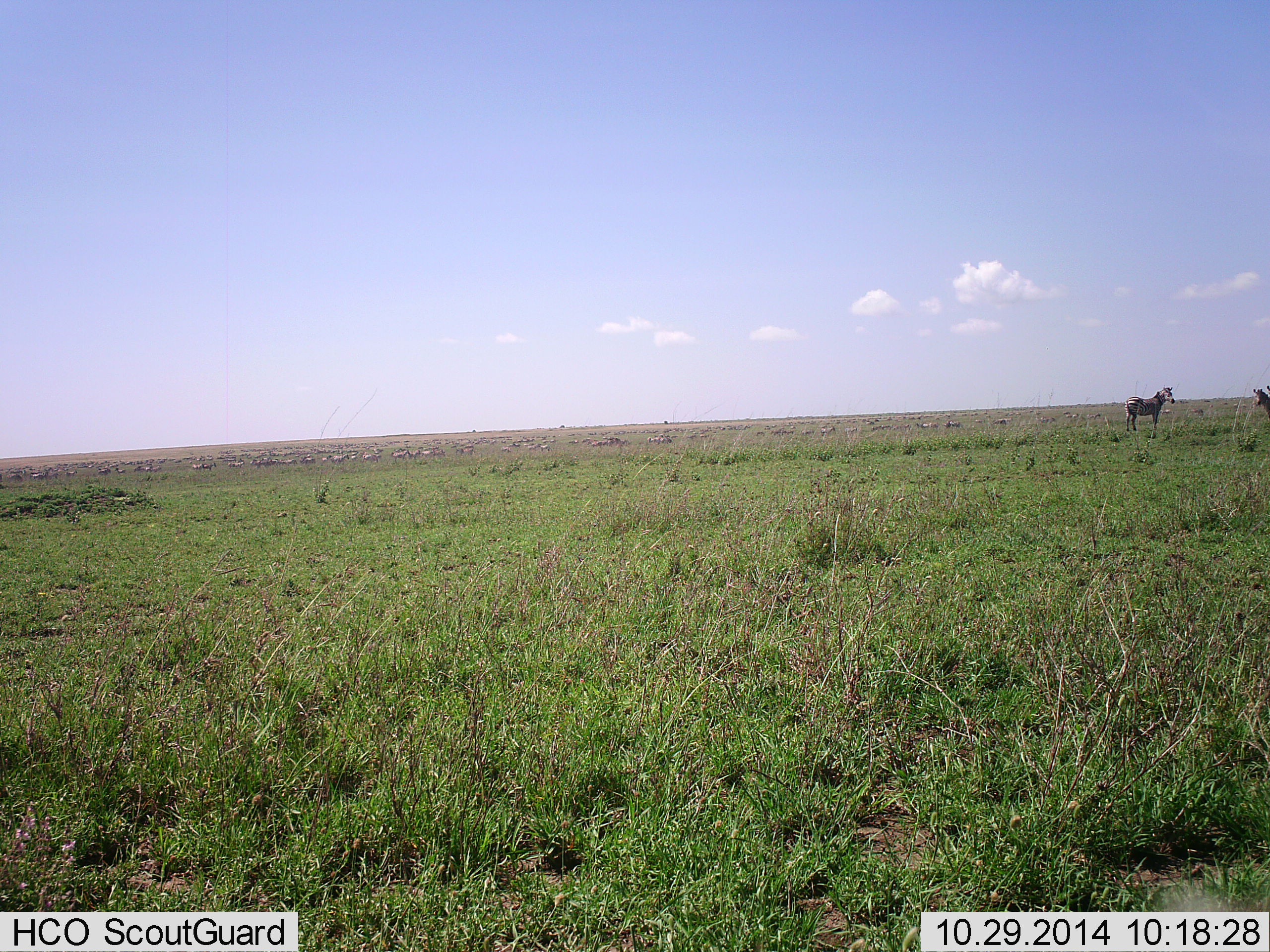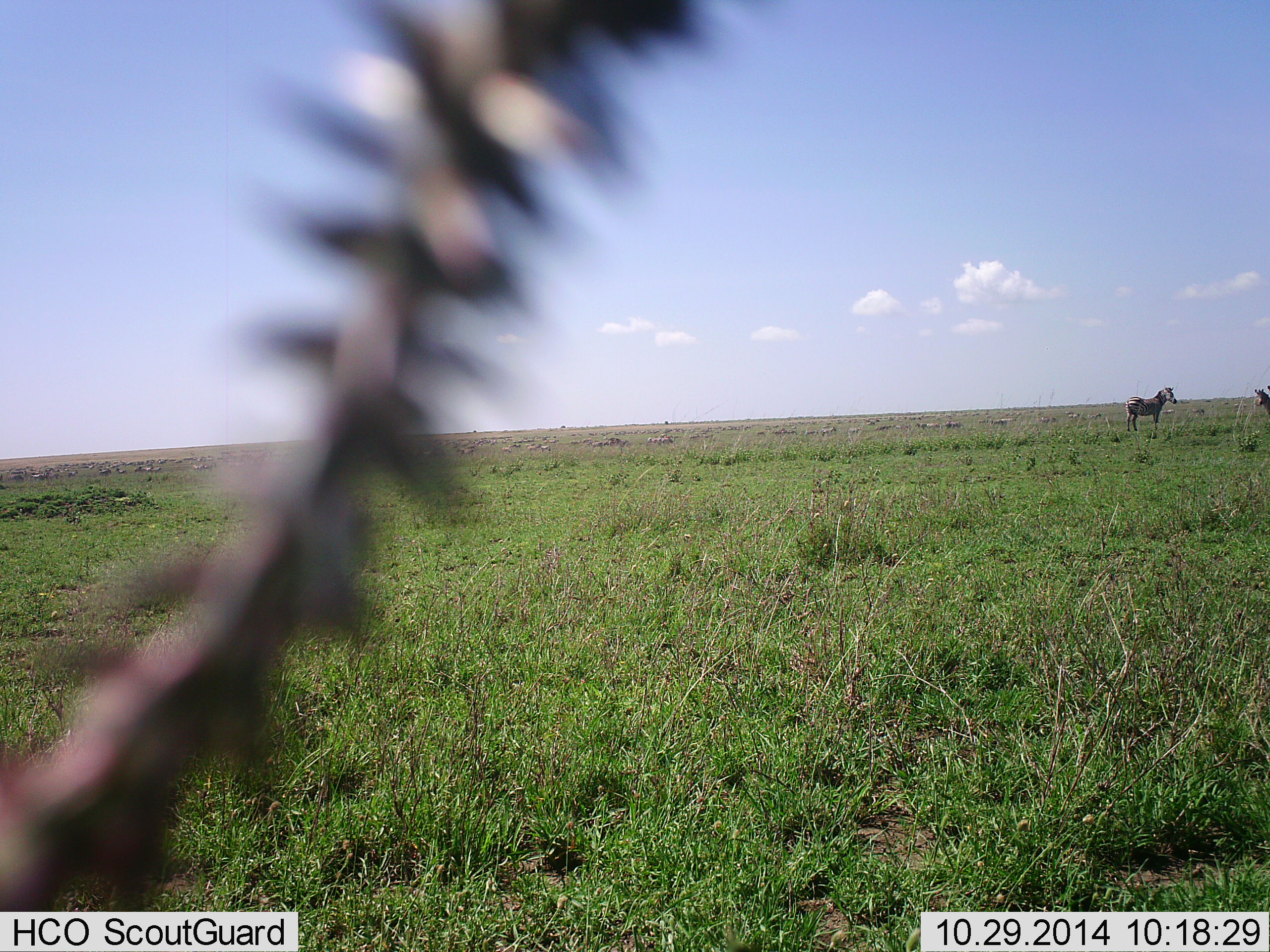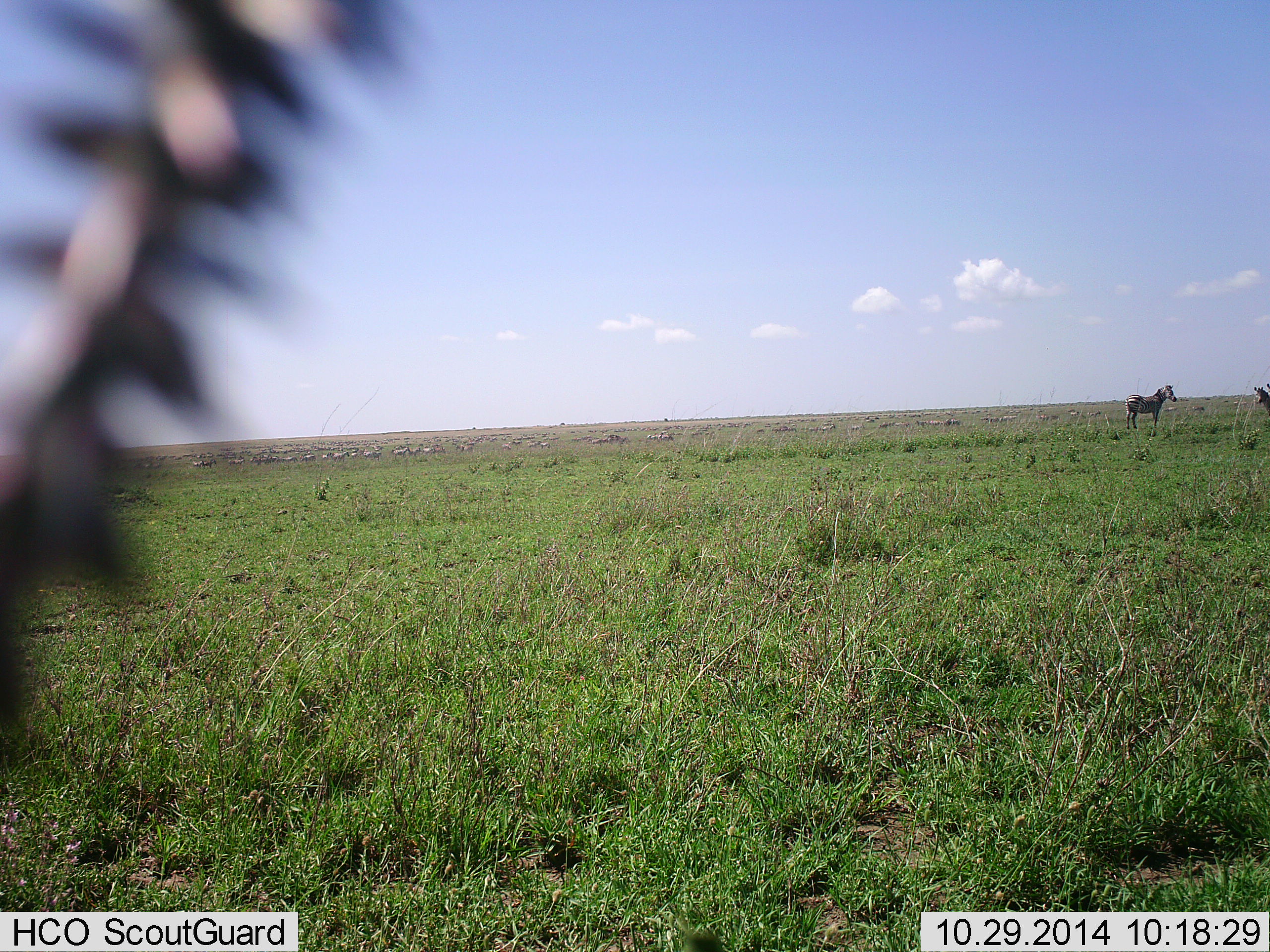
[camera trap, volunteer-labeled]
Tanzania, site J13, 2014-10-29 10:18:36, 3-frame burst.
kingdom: Animalia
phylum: Chordata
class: Mammalia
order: Perissodactyla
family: Equidae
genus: Equus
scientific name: Equus quagga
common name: plains zebra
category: zebra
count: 2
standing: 90%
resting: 10%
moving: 0%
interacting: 0%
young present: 0%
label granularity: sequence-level